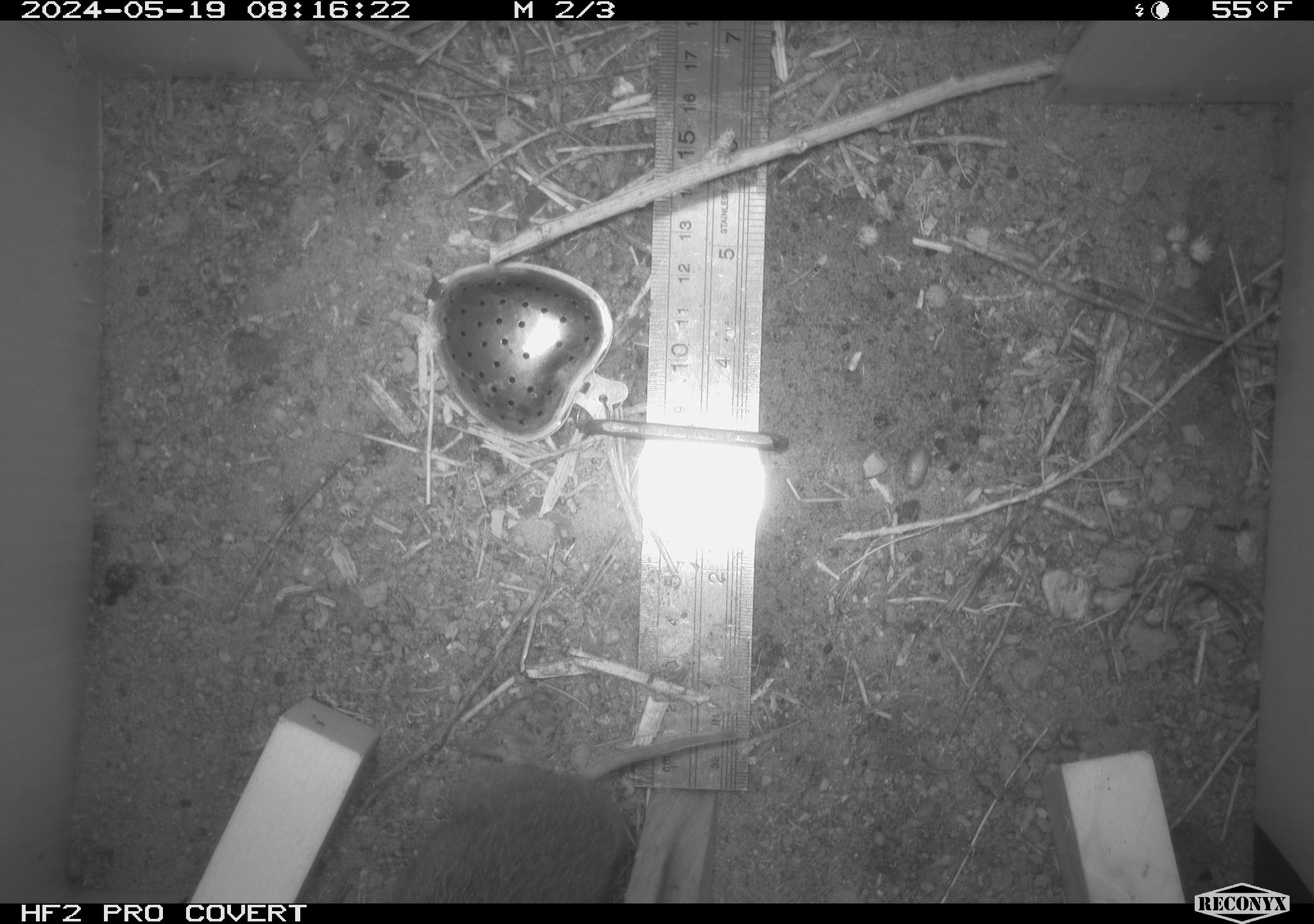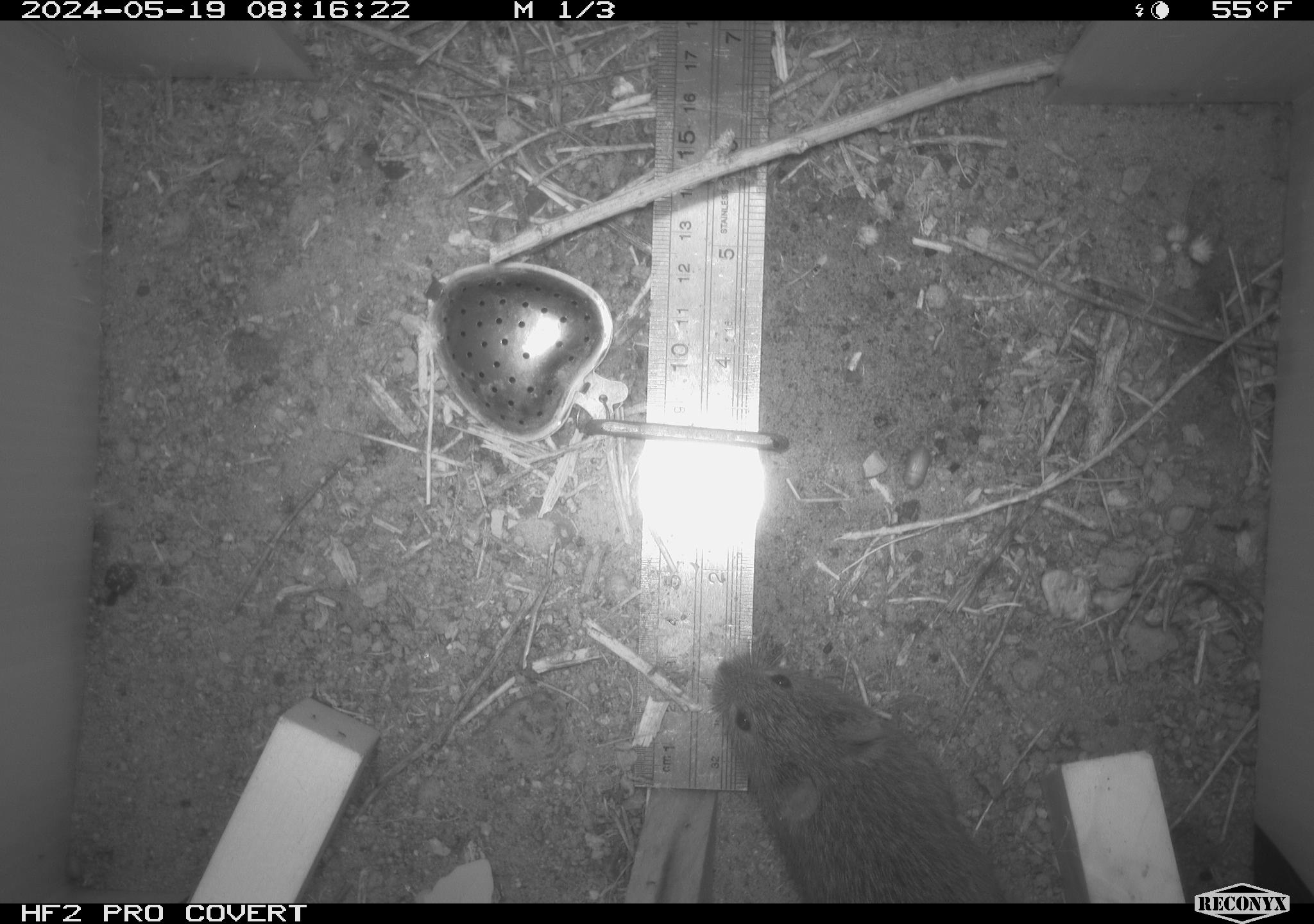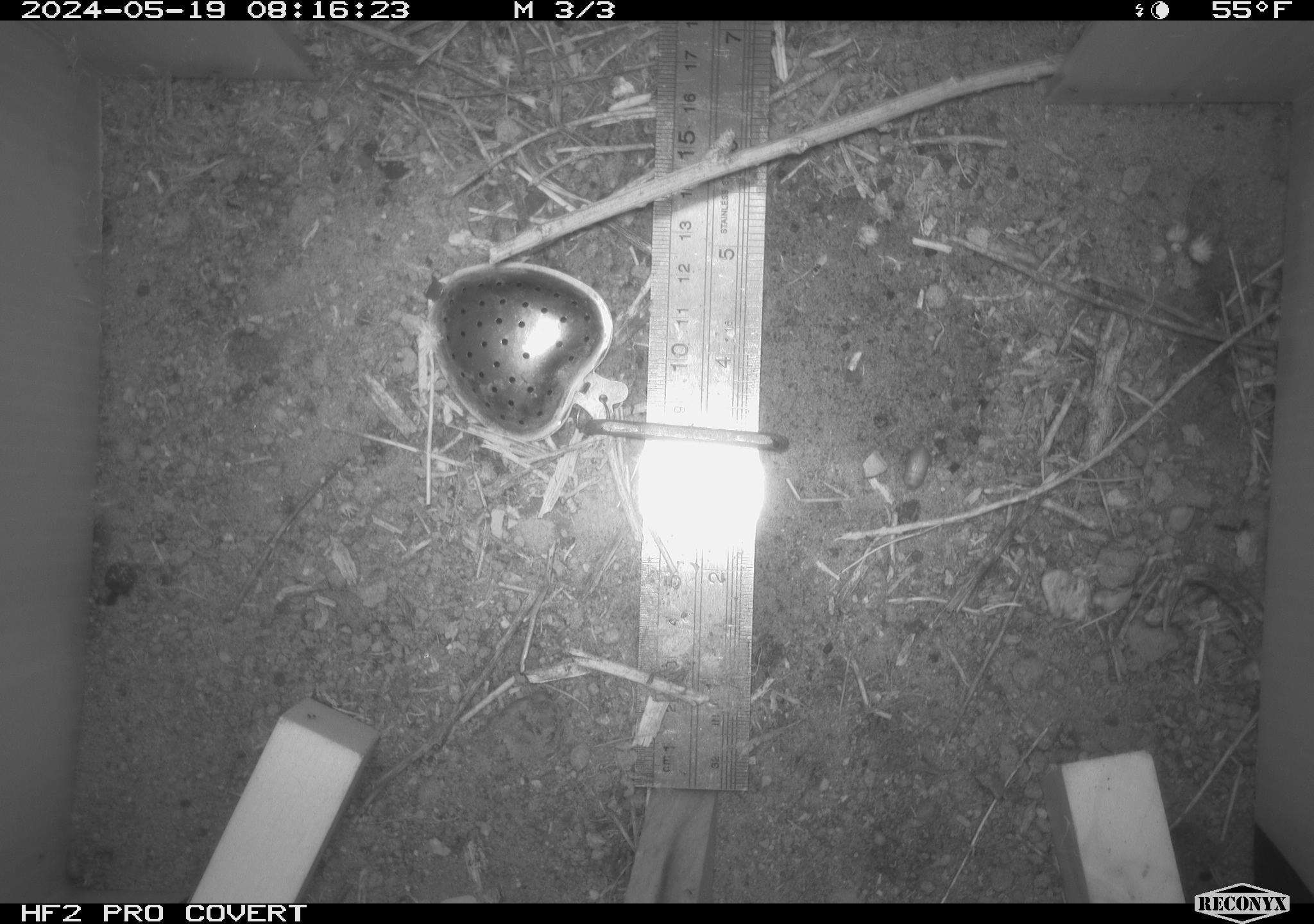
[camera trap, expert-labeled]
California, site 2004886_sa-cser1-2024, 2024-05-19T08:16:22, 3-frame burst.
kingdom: Animalia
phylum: Chordata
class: Mammalia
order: Rodentia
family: Cricetidae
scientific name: Cricetidae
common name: hamsters, voles, lemmings, and allies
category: cricetidae family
Cricetidae family (hamsters, voles, lemmings, and allies) (Cricetidae).